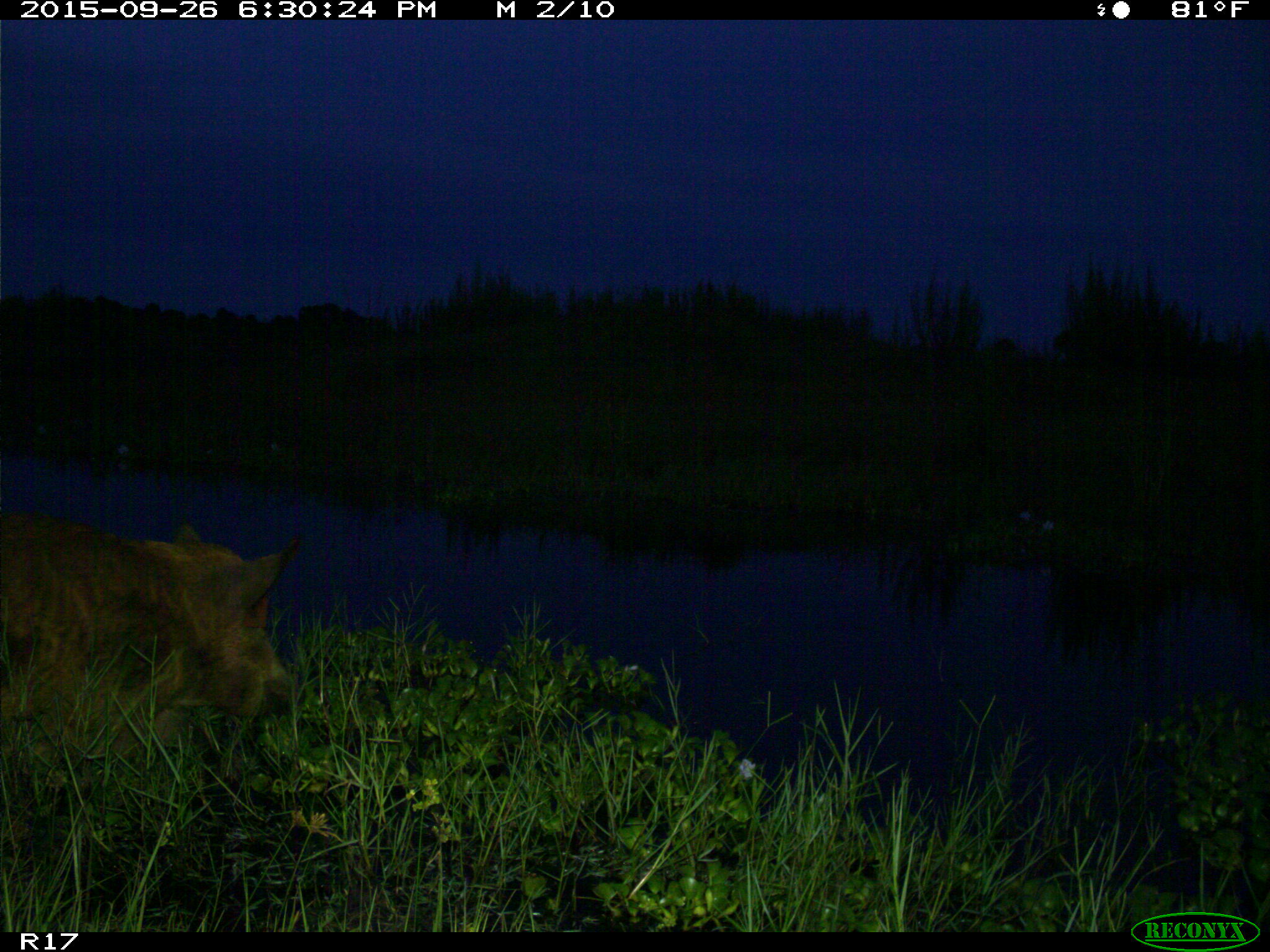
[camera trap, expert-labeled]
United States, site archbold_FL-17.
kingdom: Animalia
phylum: Chordata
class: Mammalia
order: Artiodactyla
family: Suidae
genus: Sus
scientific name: Sus scrofa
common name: wild boar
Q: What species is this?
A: Sus scrofa (wild boar).